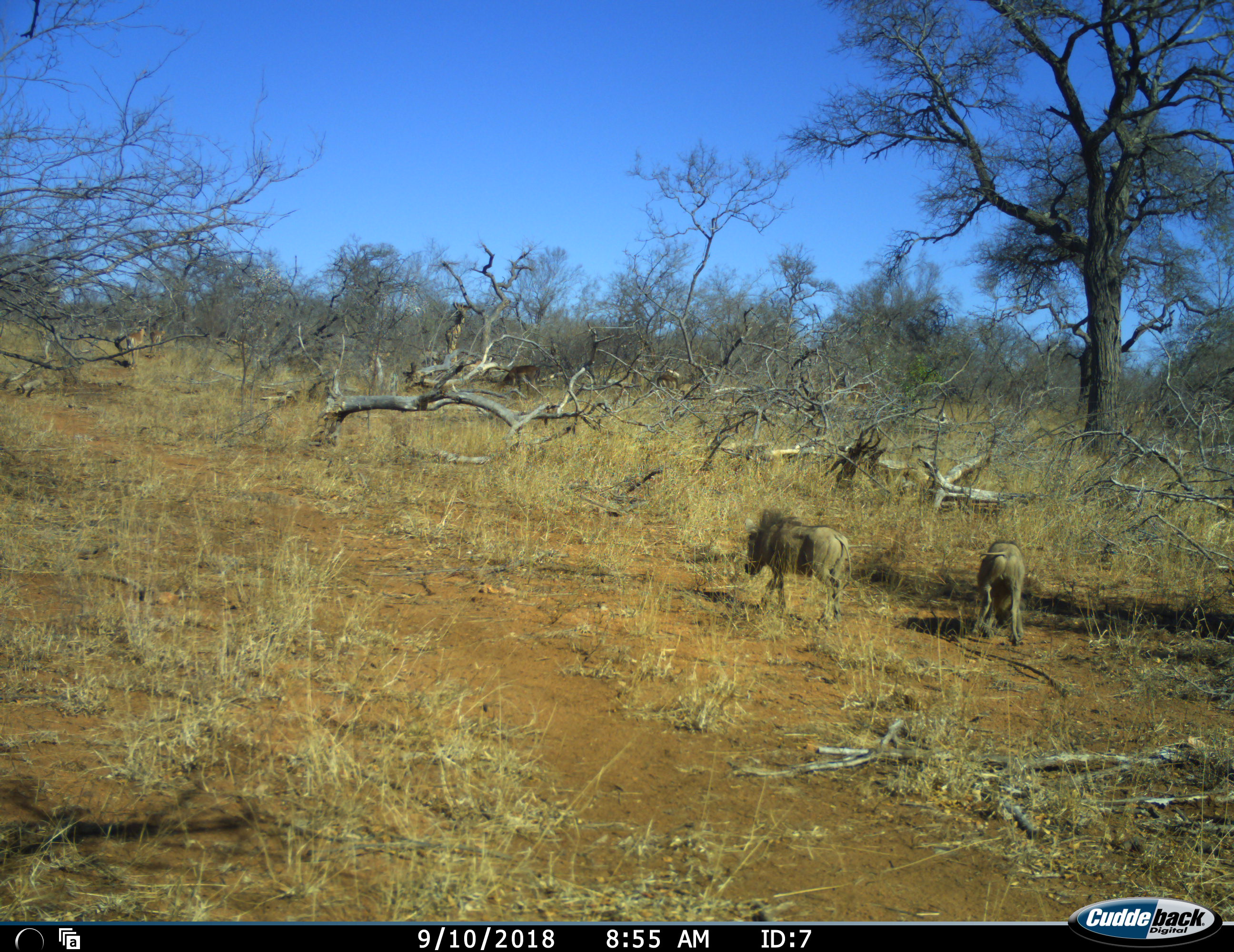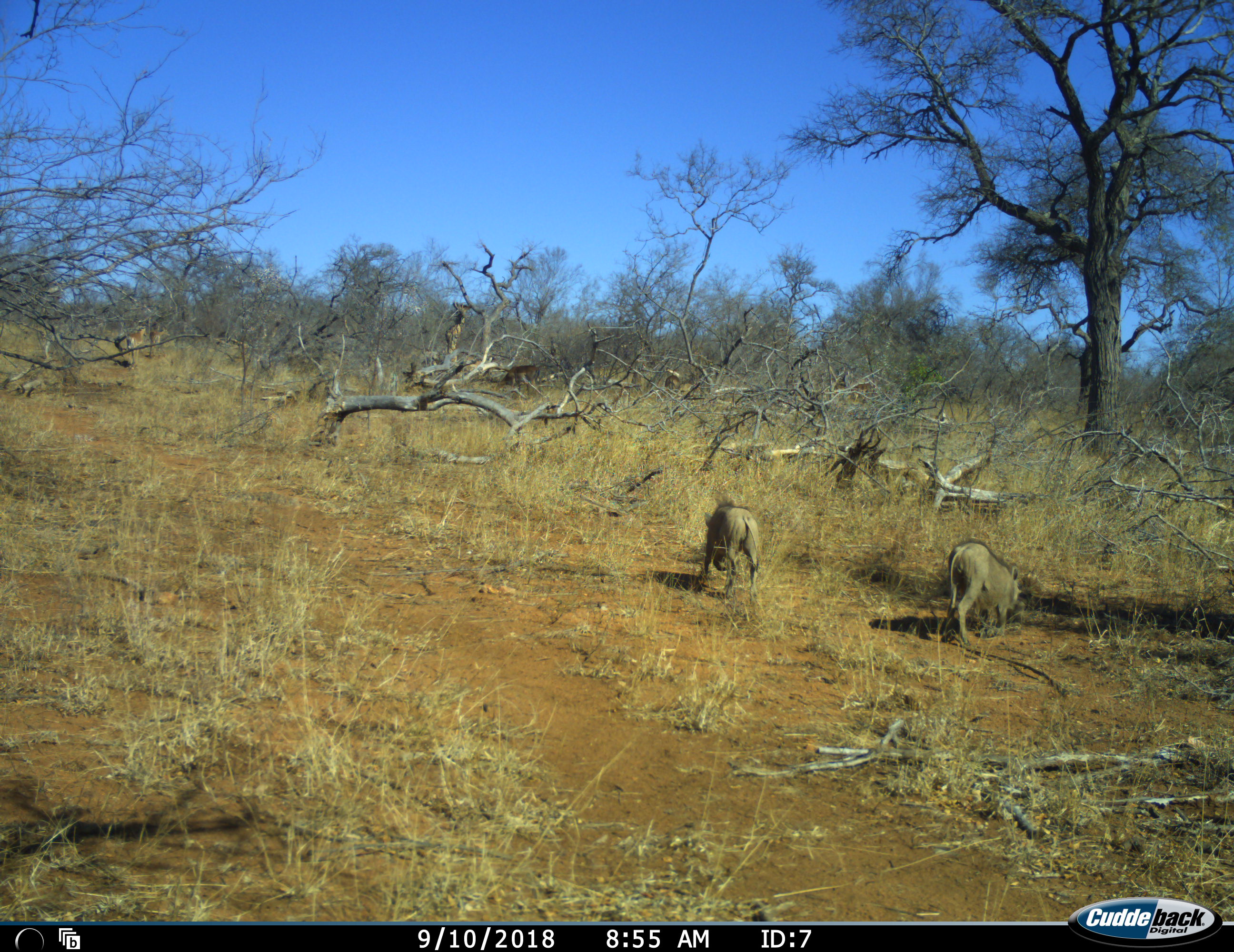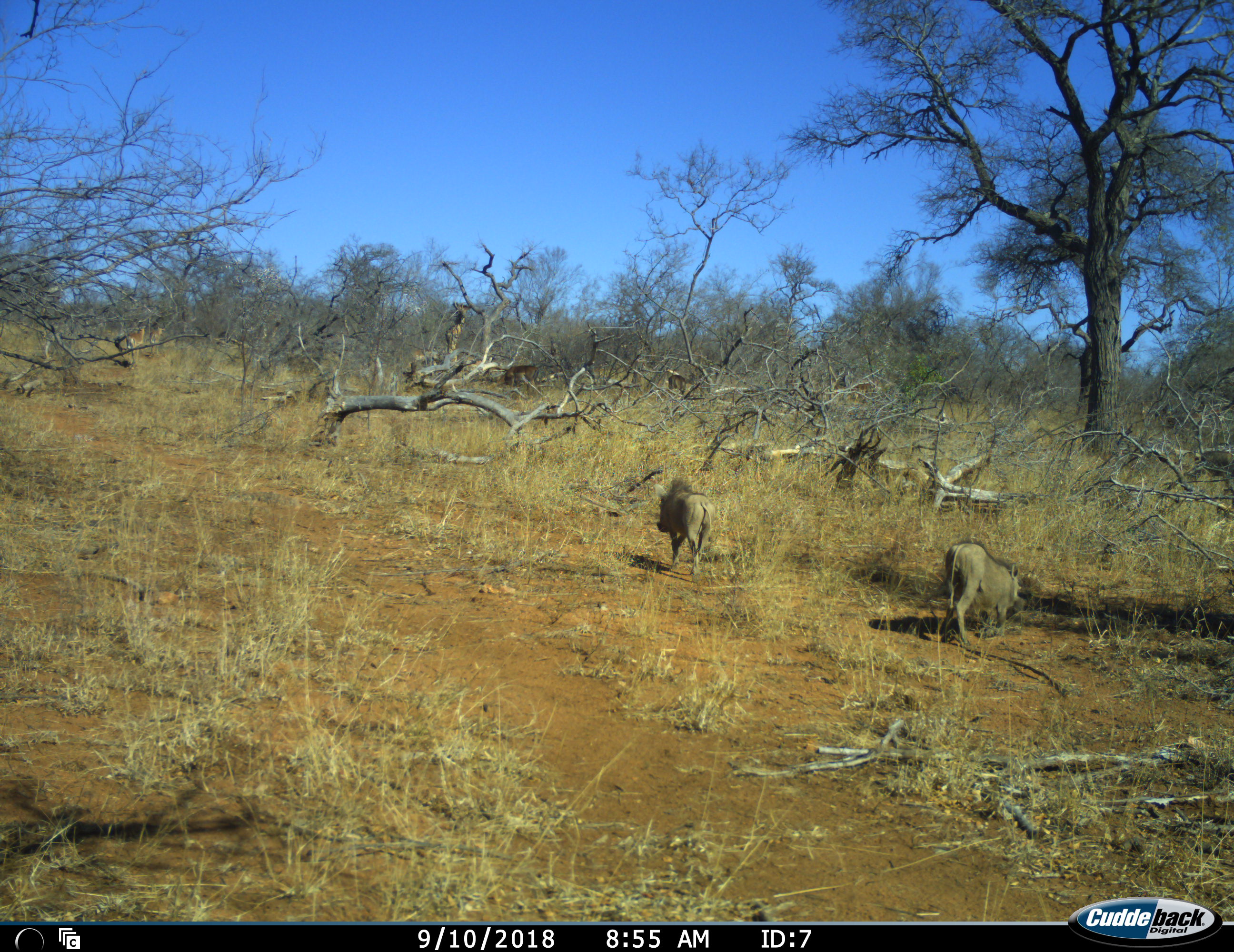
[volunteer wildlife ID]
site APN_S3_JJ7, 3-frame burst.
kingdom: Animalia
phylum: Chordata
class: Mammalia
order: Artiodactyla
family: Suidae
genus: Phacochoerus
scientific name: Phacochoerus africanus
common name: warthog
Warthog (Phacochoerus africanus), count 2. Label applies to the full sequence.